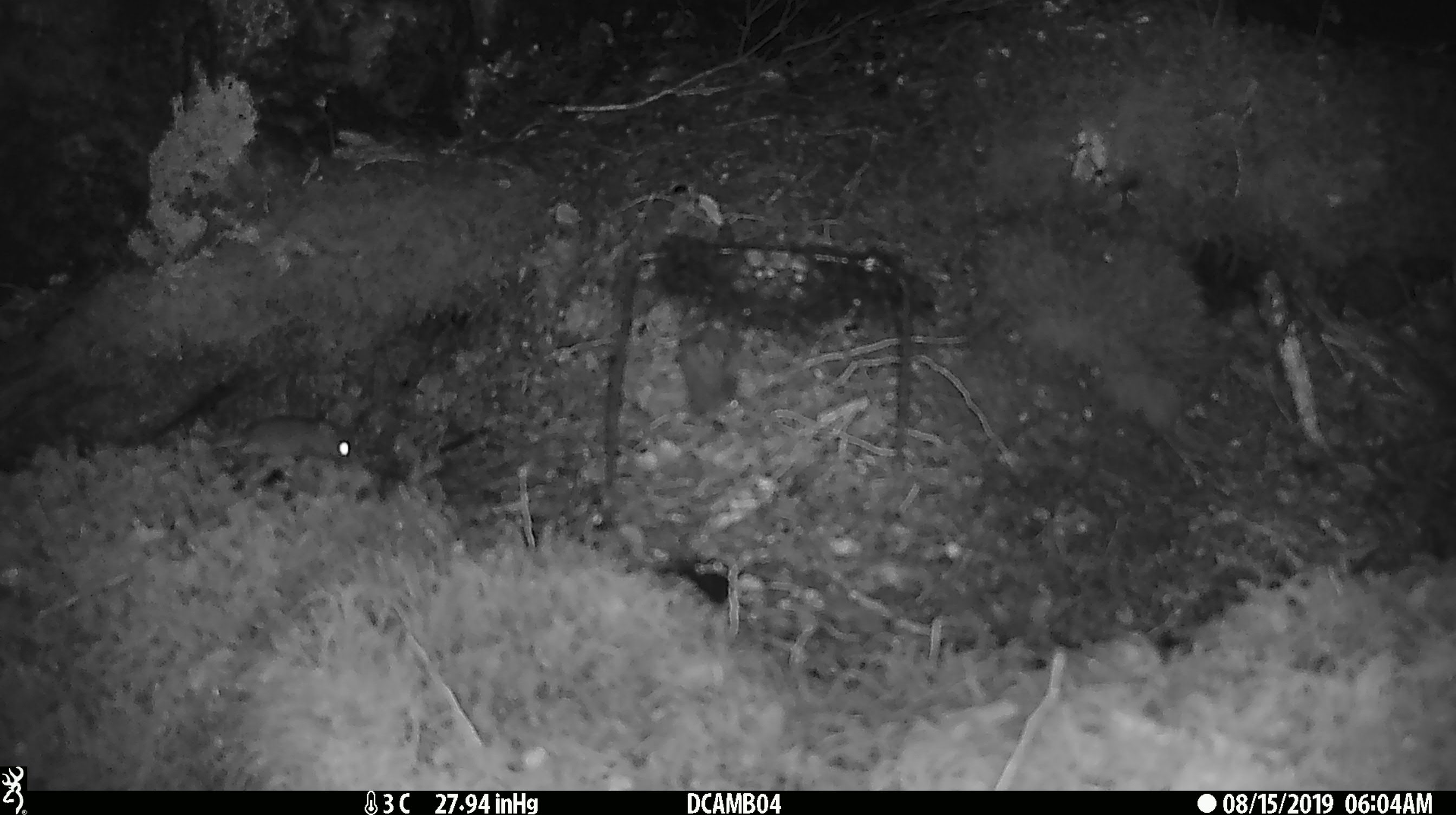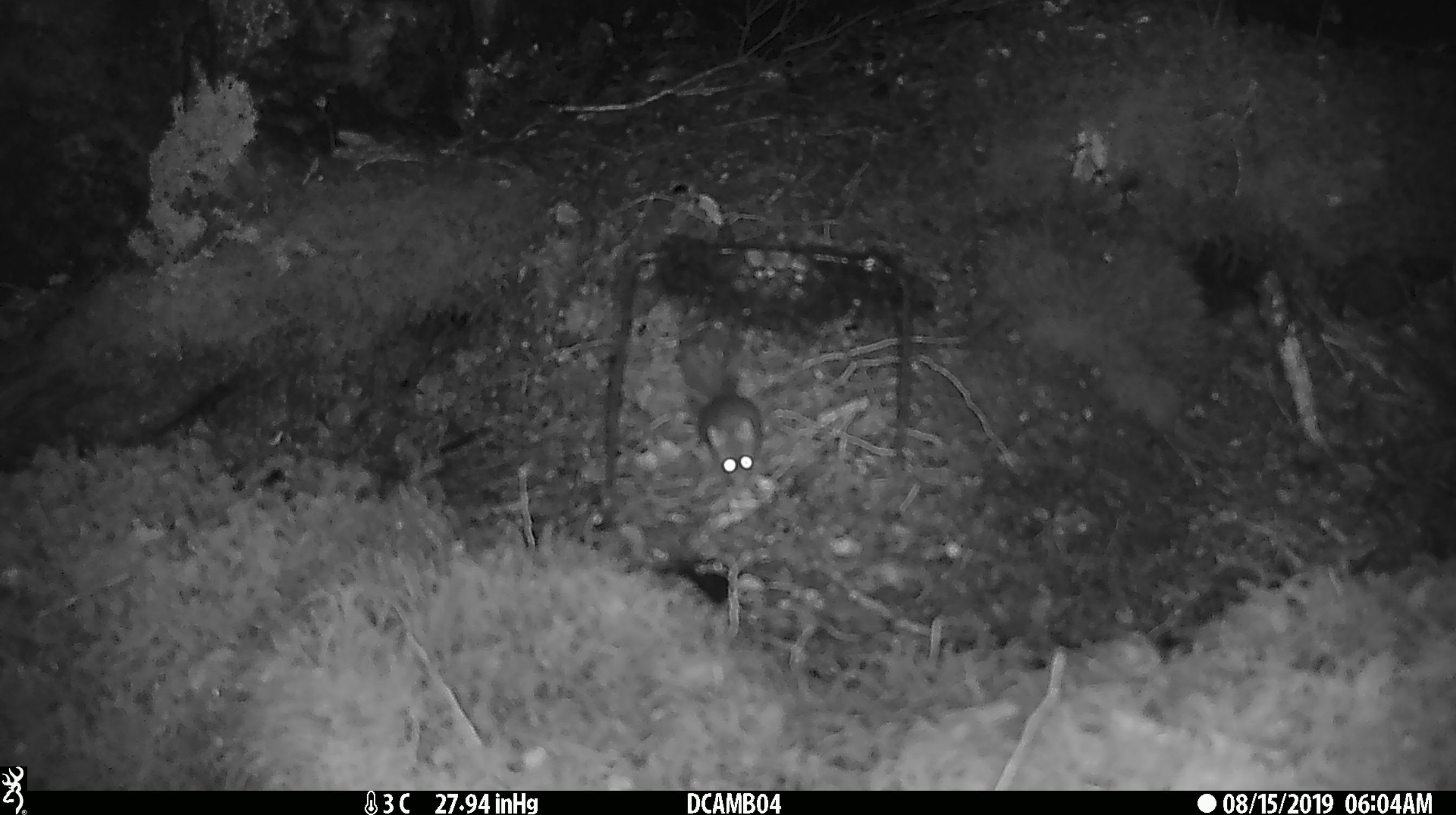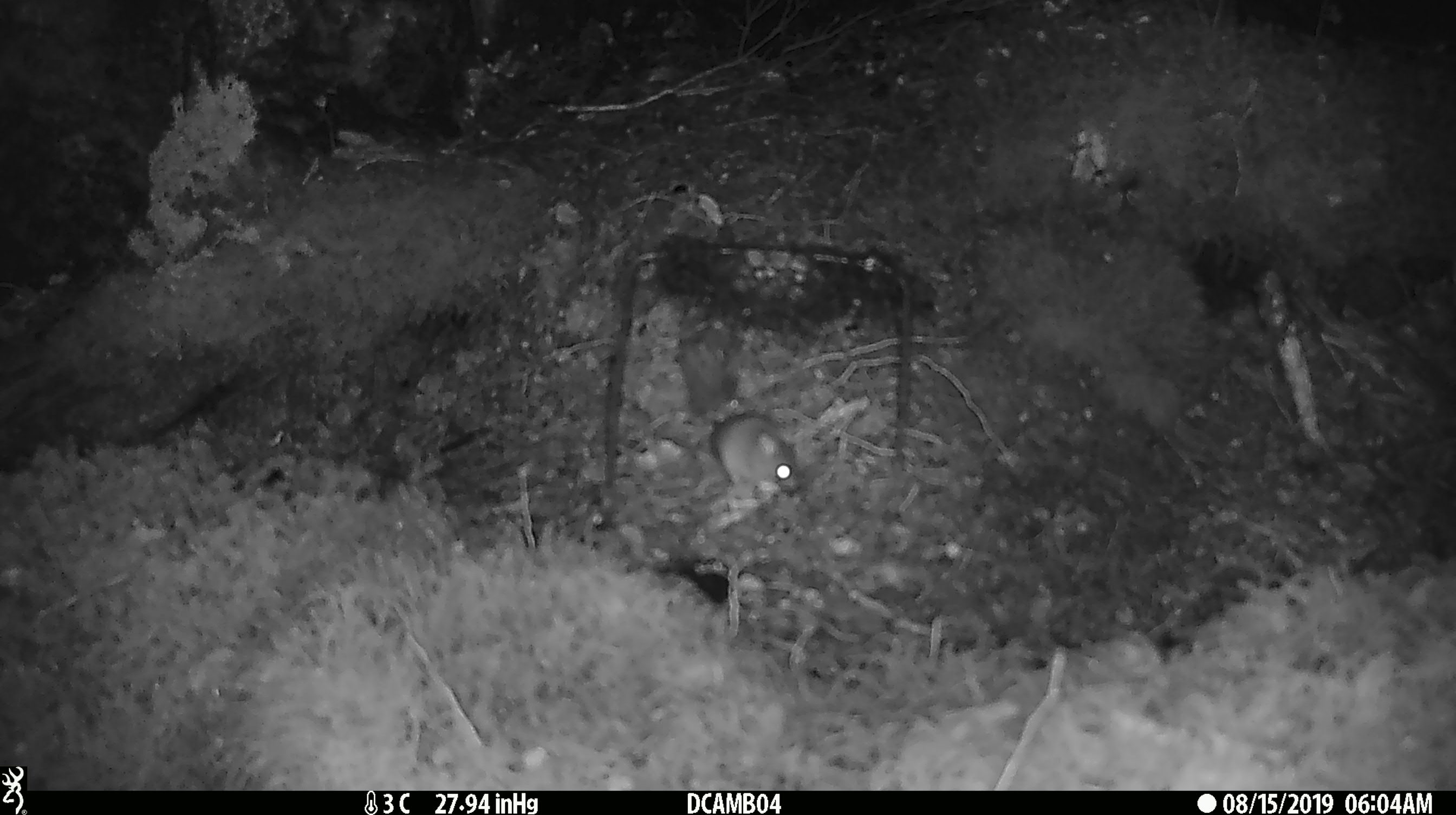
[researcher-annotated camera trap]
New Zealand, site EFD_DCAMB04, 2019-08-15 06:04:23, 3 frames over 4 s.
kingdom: Animalia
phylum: Chordata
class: Mammalia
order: Rodentia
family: Muridae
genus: Mus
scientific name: Mus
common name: mouse